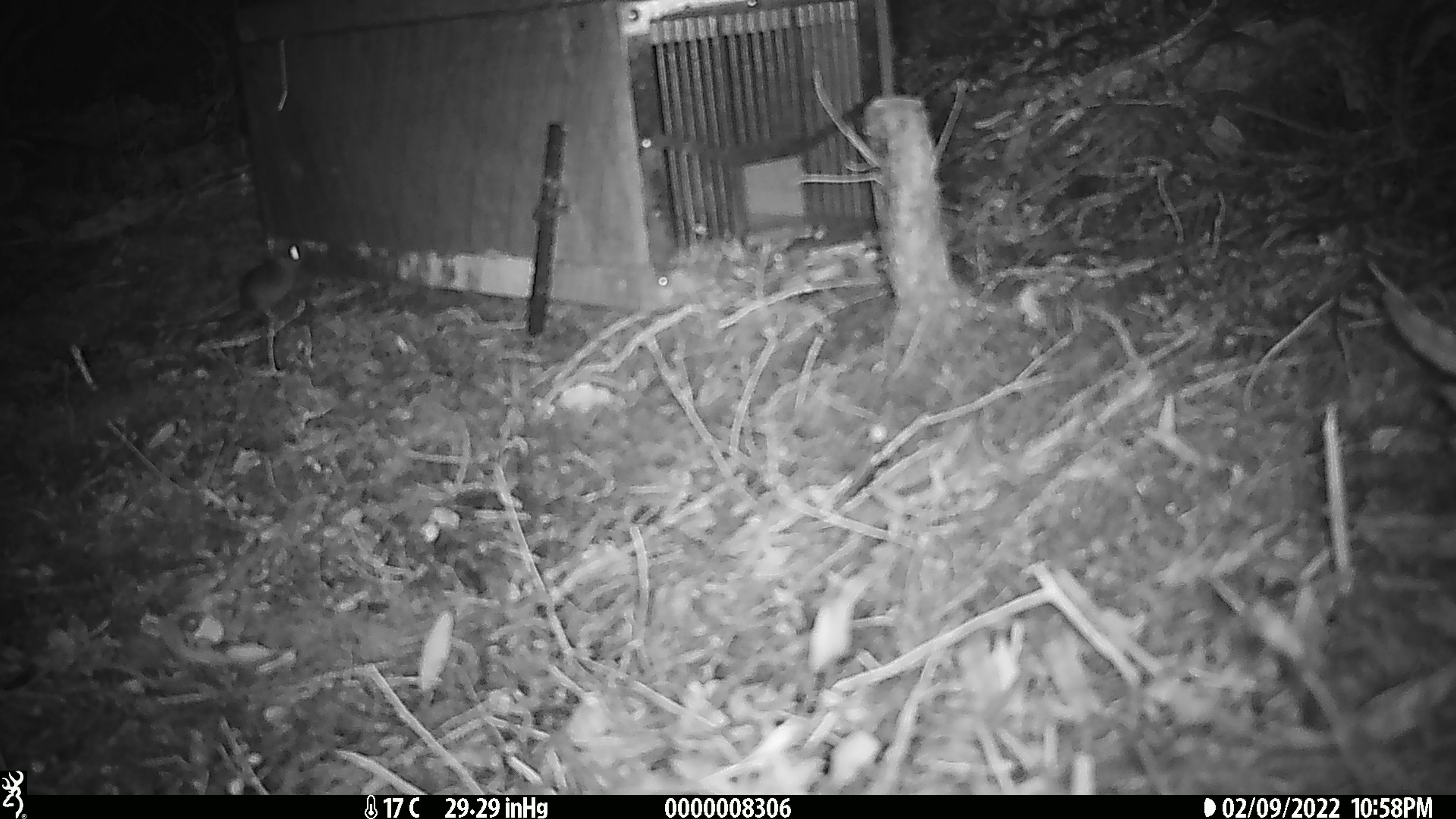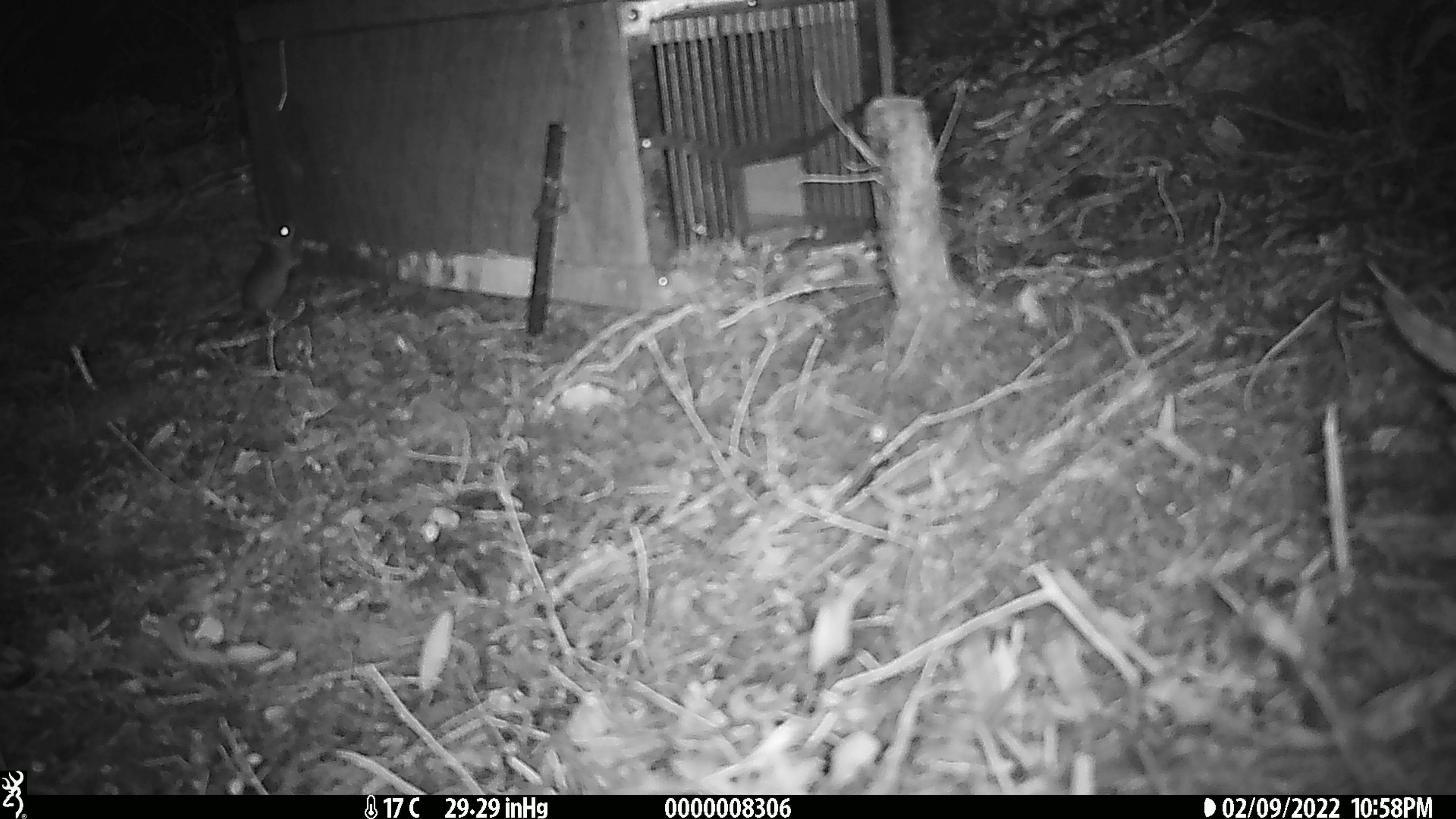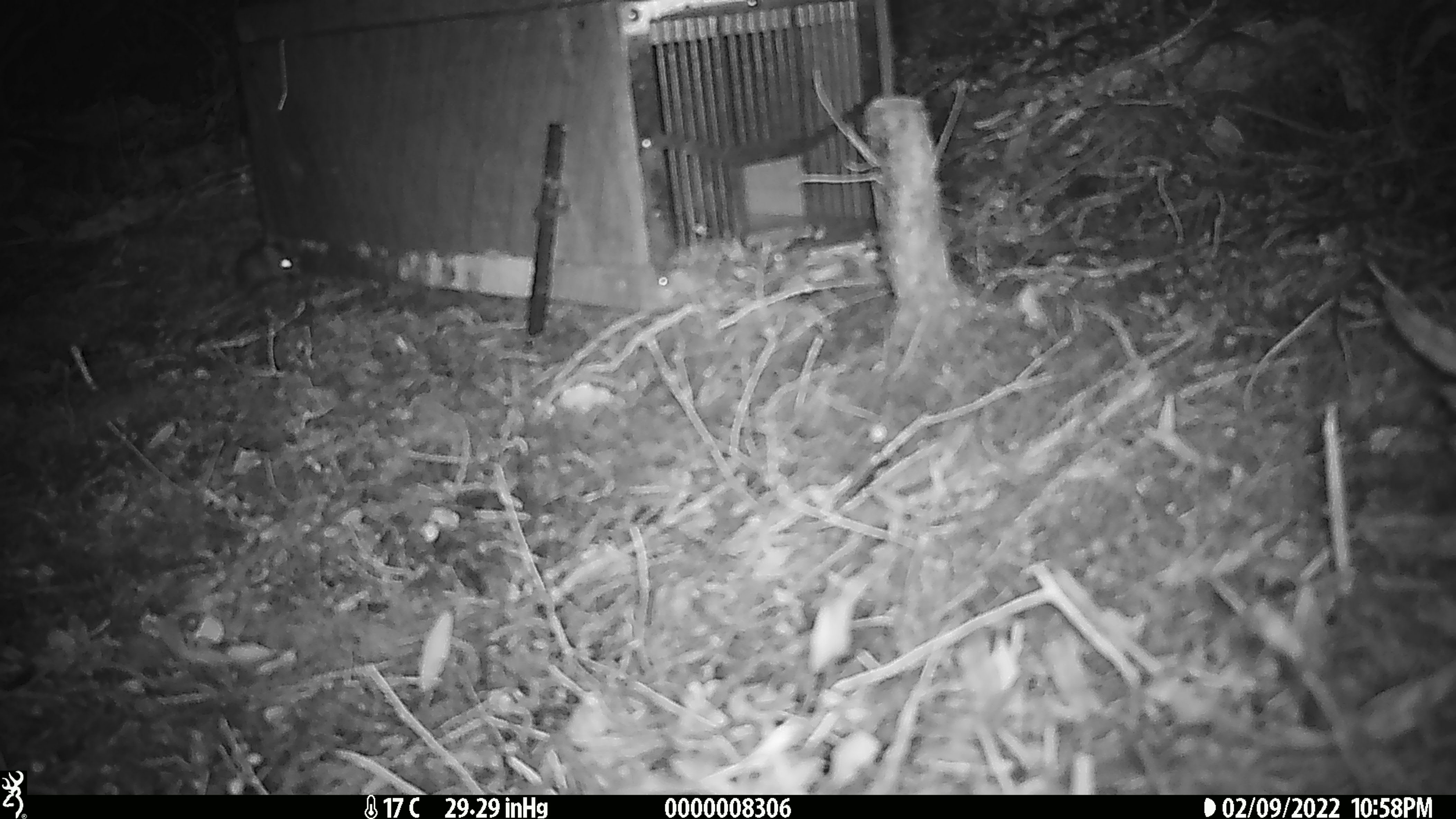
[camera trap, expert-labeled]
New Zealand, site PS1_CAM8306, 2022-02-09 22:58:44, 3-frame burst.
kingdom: Animalia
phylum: Chordata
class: Mammalia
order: Rodentia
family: Muridae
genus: Mus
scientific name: Mus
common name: mouse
Mouse (Mus).